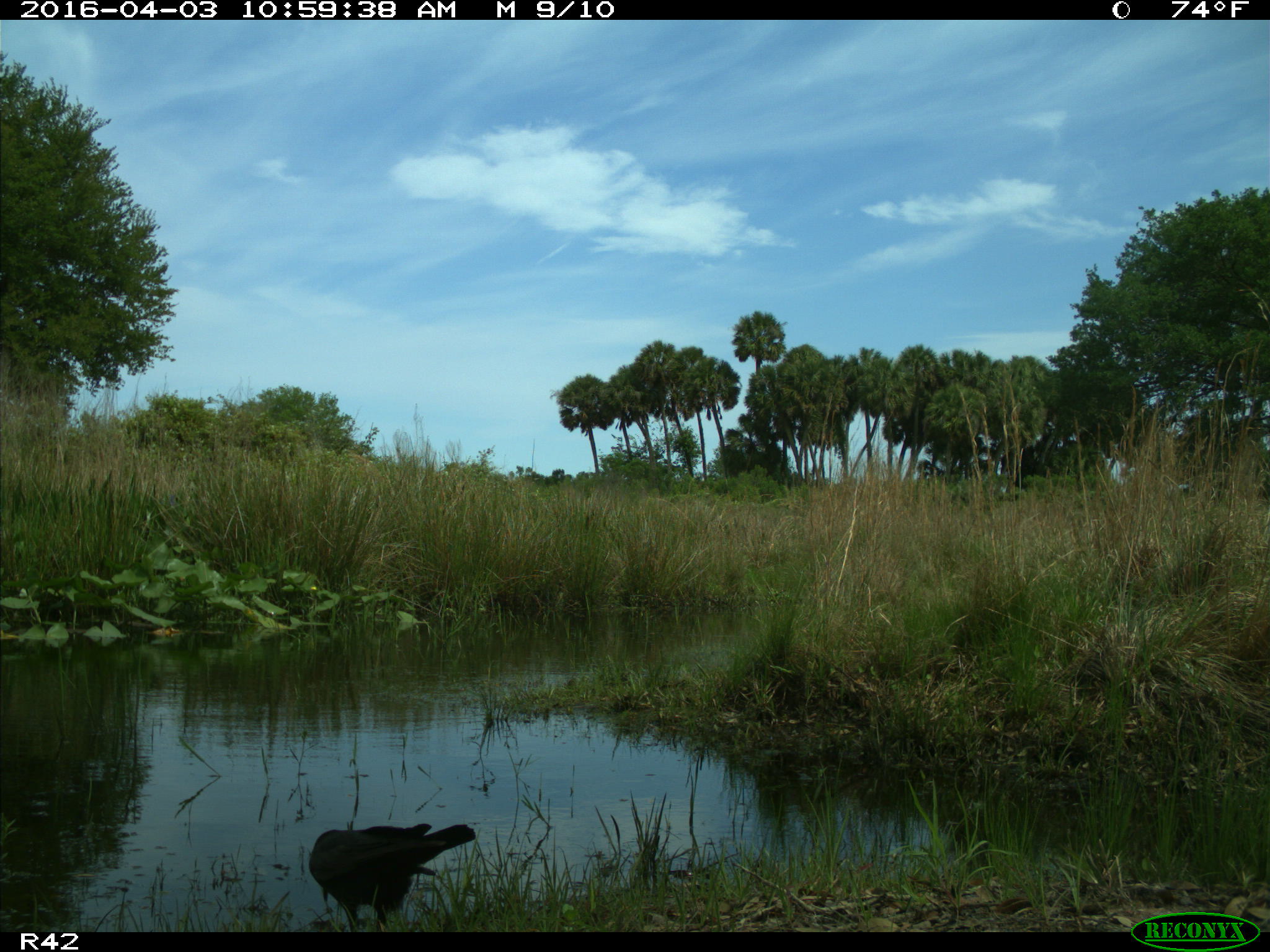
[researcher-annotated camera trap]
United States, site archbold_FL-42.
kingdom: Animalia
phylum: Chordata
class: Aves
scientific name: Aves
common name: birds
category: unidentified bird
Unidentified bird (birds) (Aves).